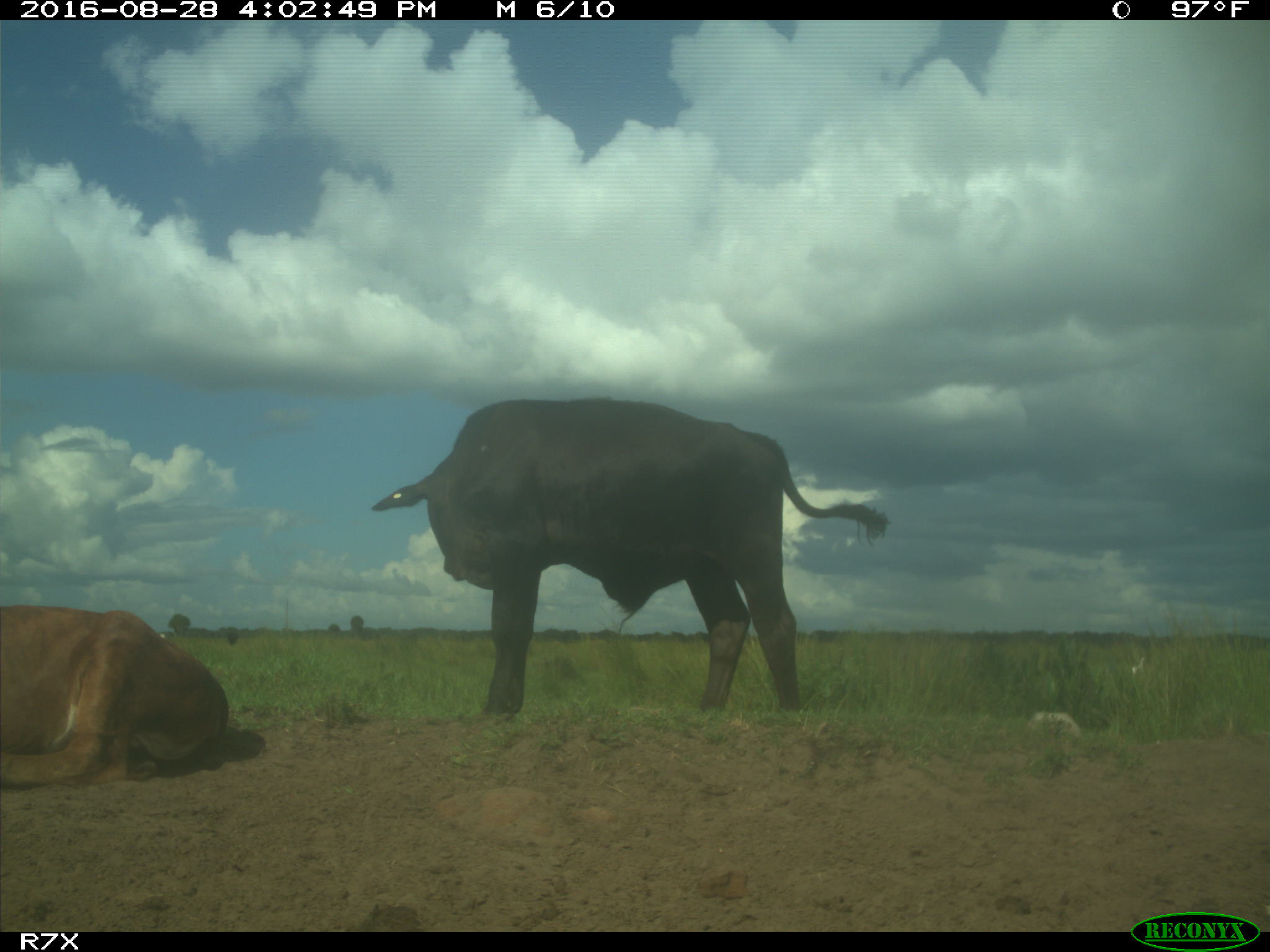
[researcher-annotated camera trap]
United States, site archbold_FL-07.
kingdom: Animalia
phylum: Chordata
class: Mammalia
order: Artiodactyla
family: Bovidae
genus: Bos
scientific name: Bos taurus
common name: domestic cow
Bos taurus (domestic cow).